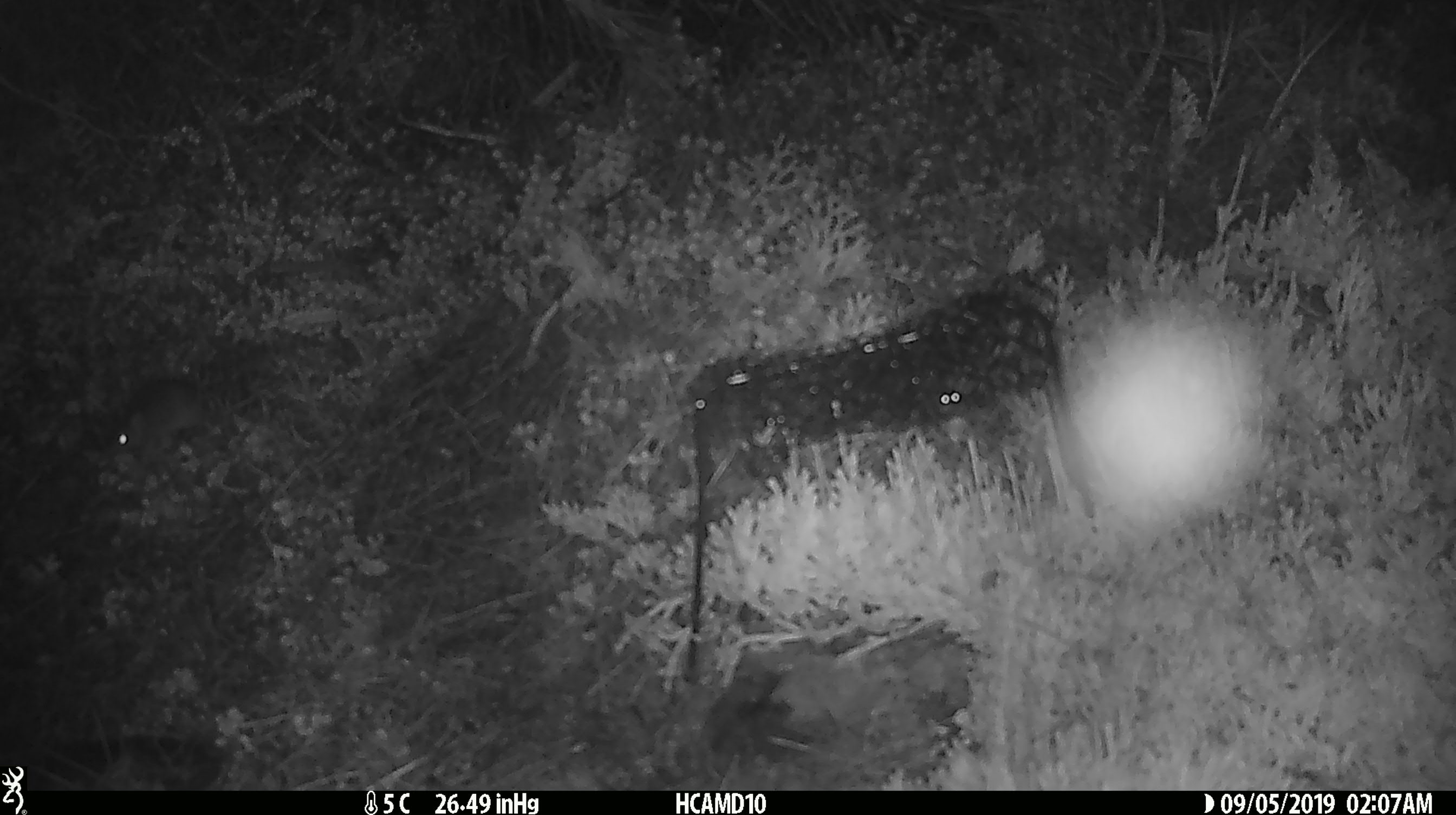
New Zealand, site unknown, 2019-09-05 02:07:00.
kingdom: Animalia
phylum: Chordata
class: Mammalia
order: Rodentia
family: Muridae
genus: Mus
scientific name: Mus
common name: mouse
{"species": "mouse (Mus)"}